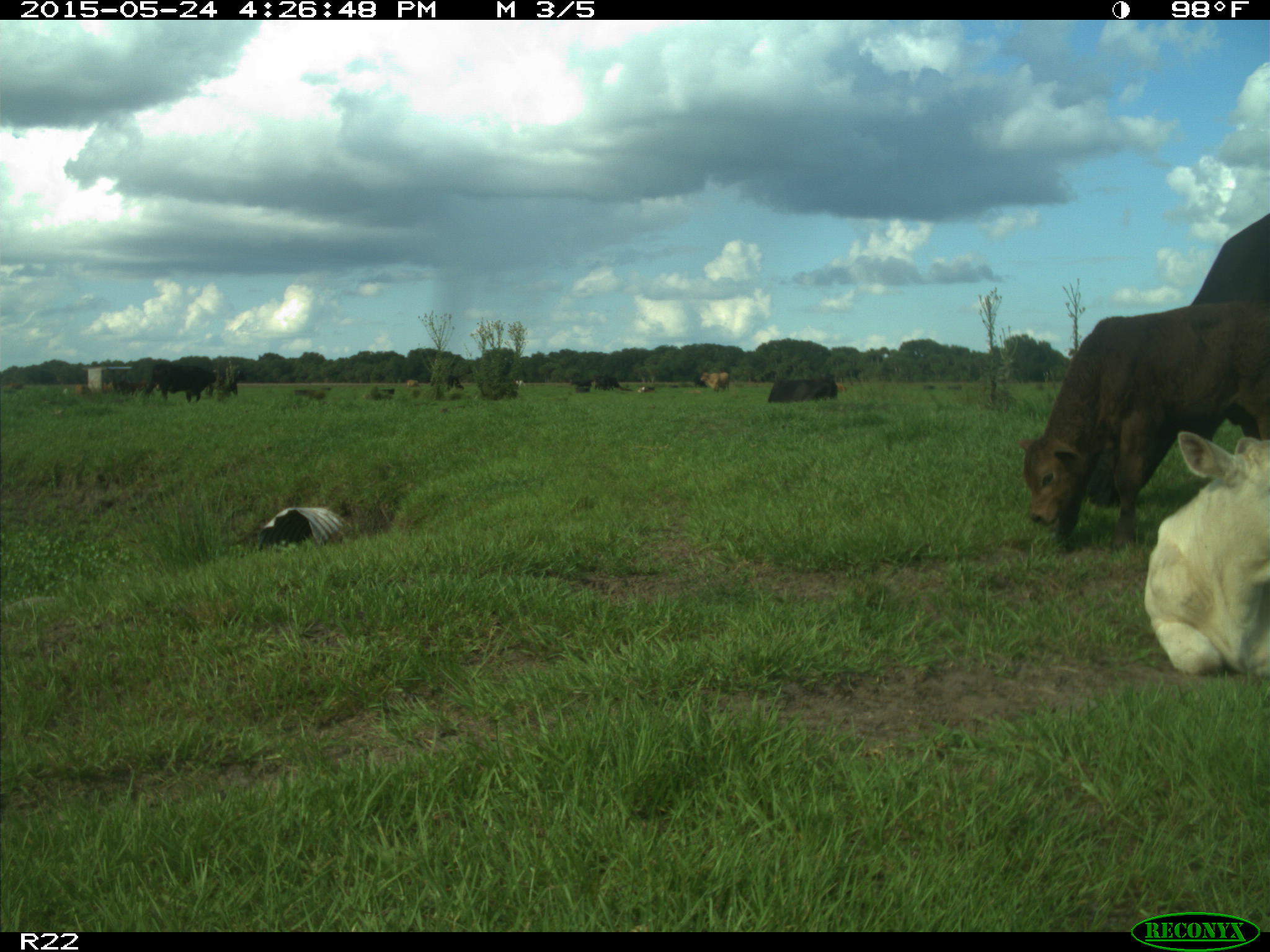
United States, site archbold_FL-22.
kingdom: Animalia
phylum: Chordata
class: Mammalia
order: Artiodactyla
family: Bovidae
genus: Bos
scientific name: Bos taurus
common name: domestic cow